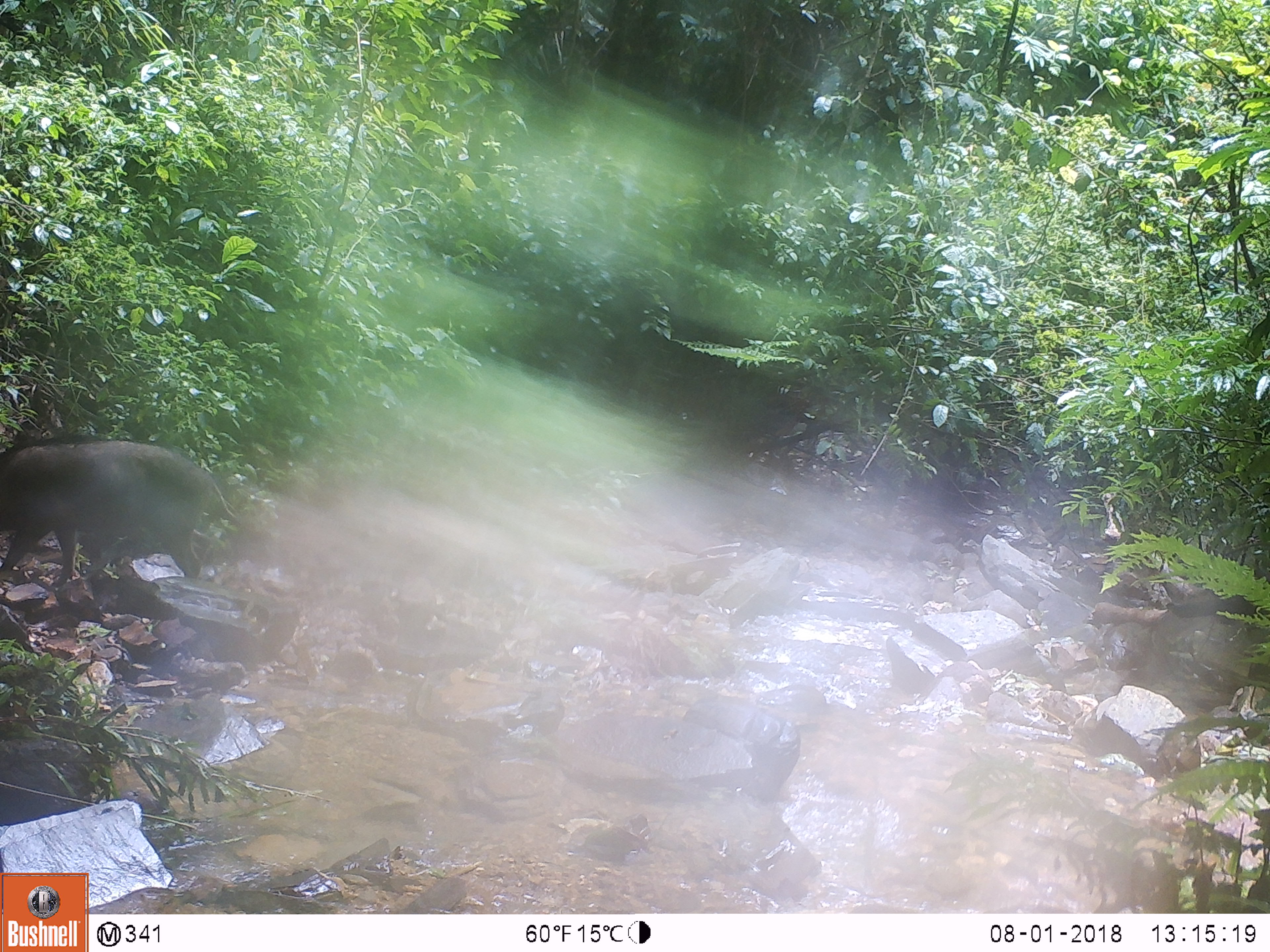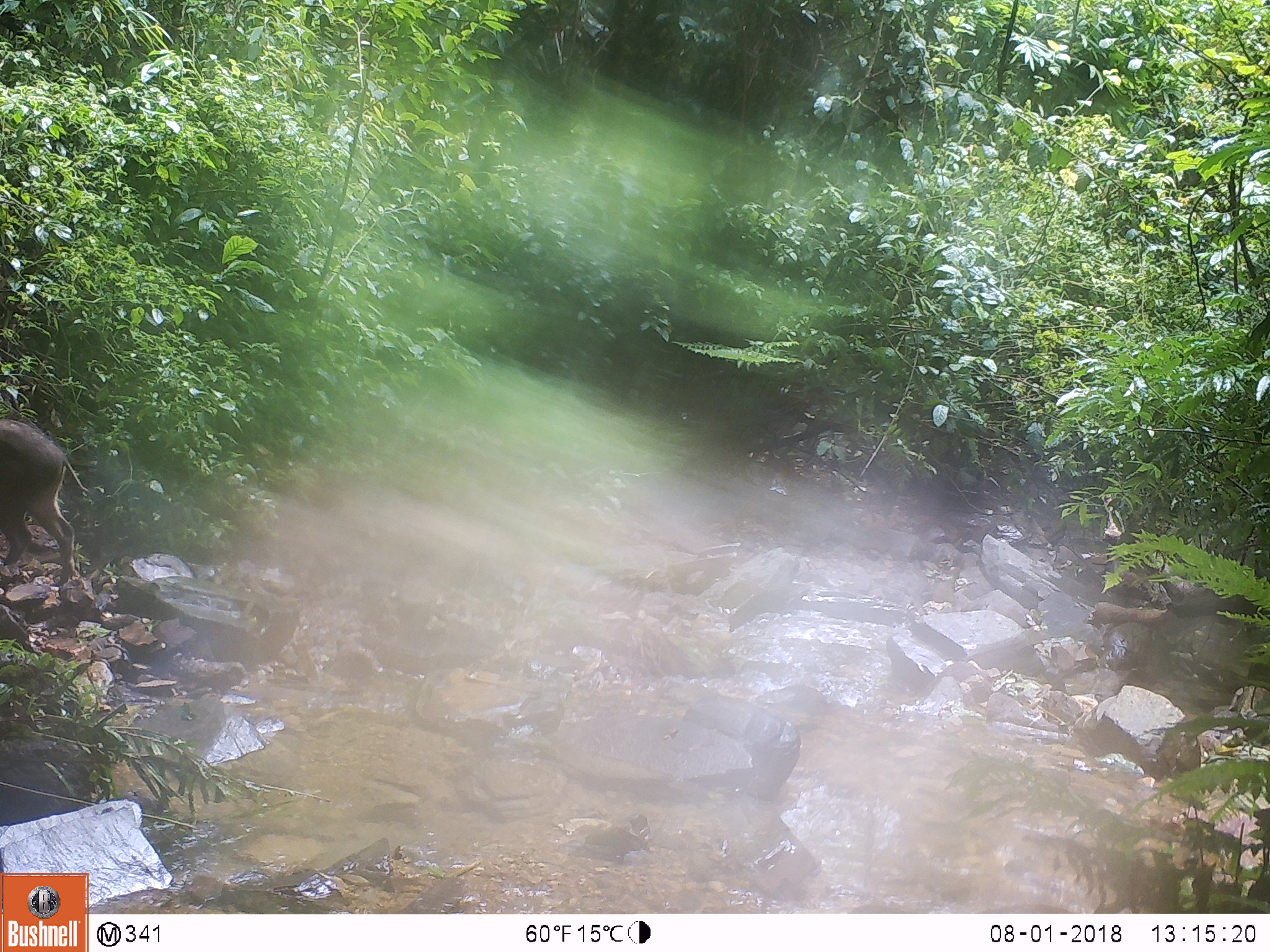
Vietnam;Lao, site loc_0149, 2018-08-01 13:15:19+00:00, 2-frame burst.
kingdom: Animalia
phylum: Chordata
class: Mammalia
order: Artiodactyla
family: Suidae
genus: Sus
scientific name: Sus scrofa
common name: eurasian wild pig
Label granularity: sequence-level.